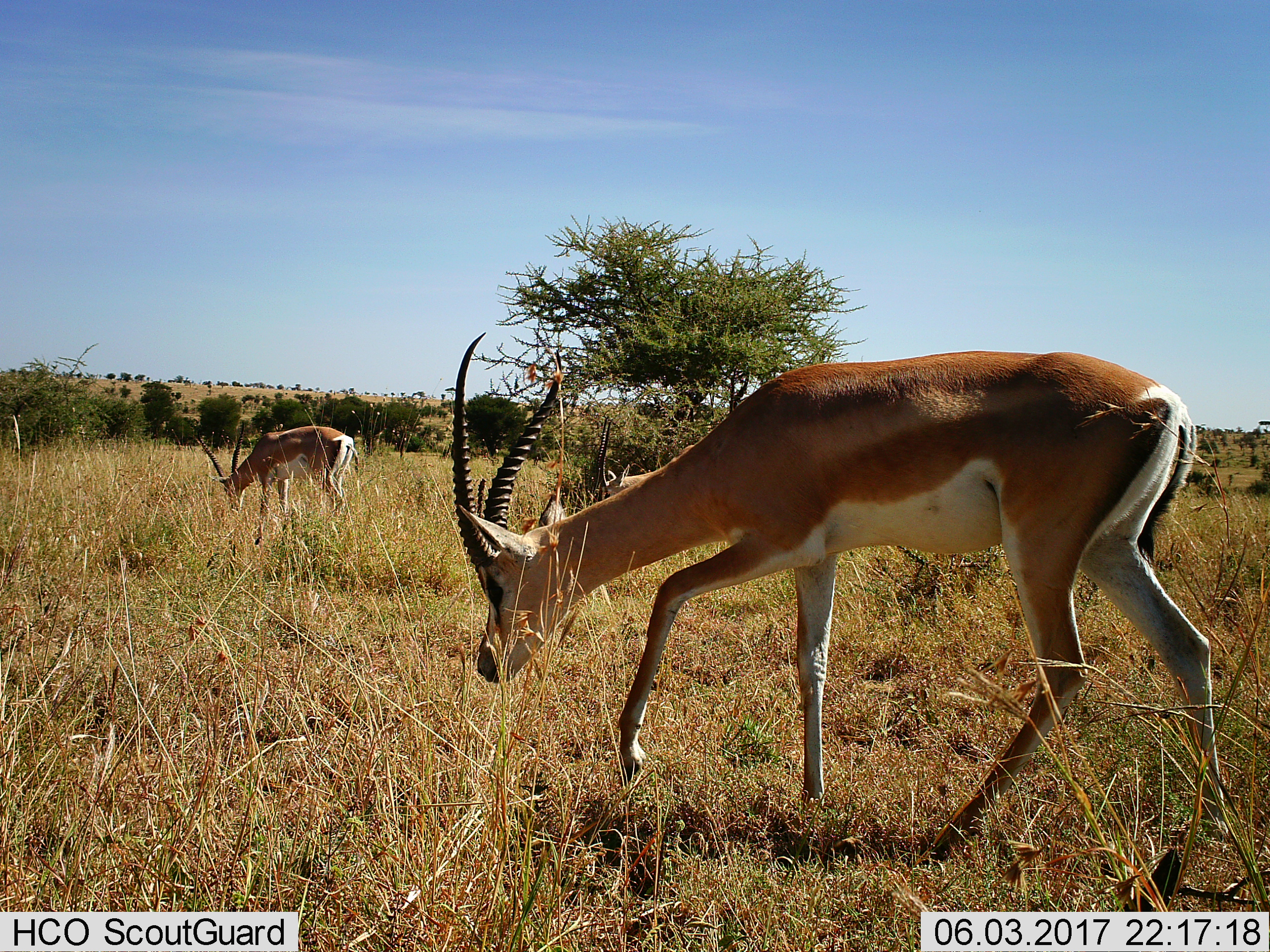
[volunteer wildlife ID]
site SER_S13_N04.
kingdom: Animalia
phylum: Chordata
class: Mammalia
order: Artiodactyla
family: Bovidae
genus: Nanger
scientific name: Nanger granti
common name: grant's gazelle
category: gazellegrants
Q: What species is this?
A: Gazellegrants (grant's gazelle) (Nanger granti).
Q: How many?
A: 2.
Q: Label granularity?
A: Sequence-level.